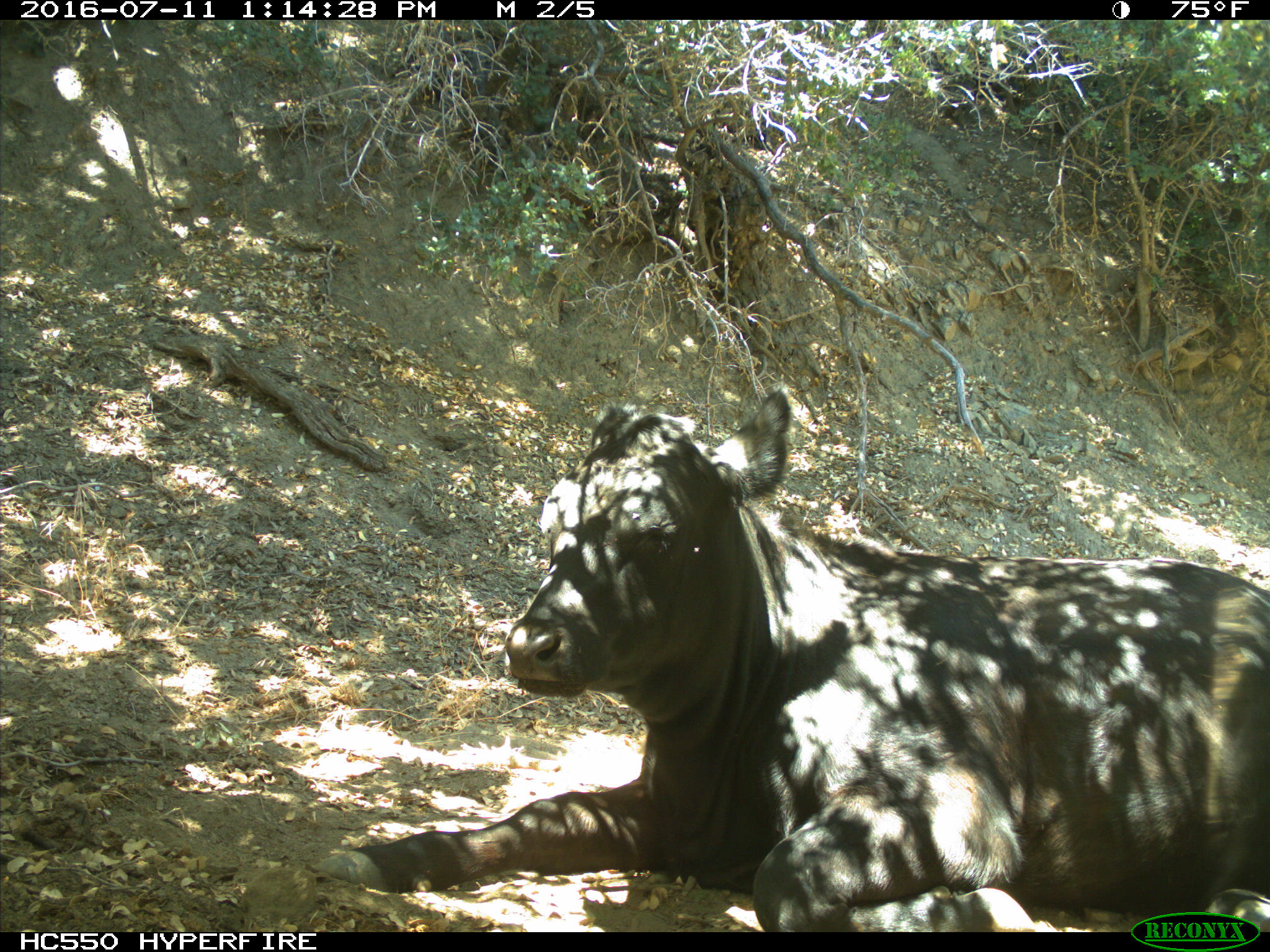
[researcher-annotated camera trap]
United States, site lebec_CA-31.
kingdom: Animalia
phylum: Chordata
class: Mammalia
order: Artiodactyla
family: Bovidae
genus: Bos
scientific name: Bos taurus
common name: domestic cow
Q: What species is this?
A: Bos taurus (domestic cow).